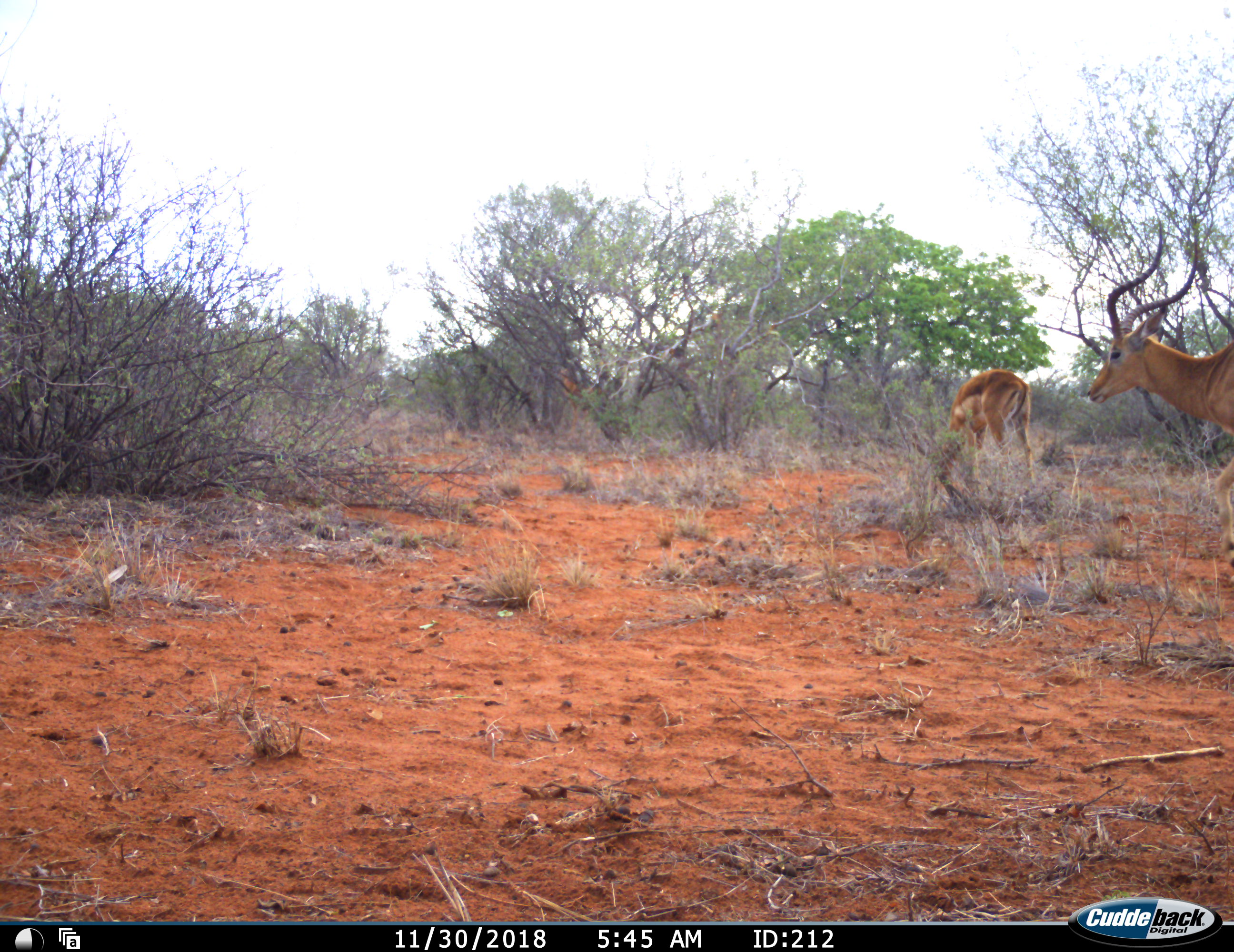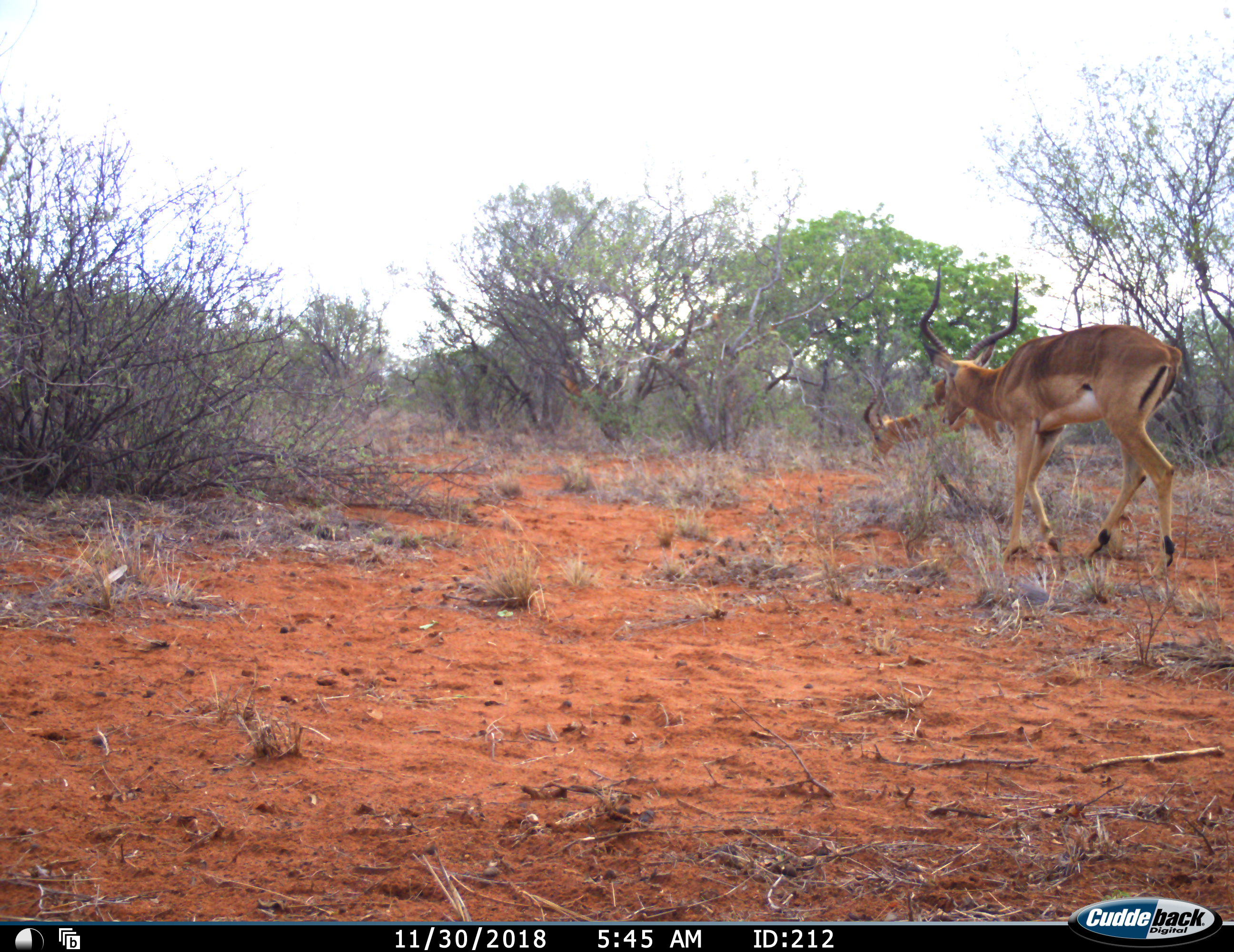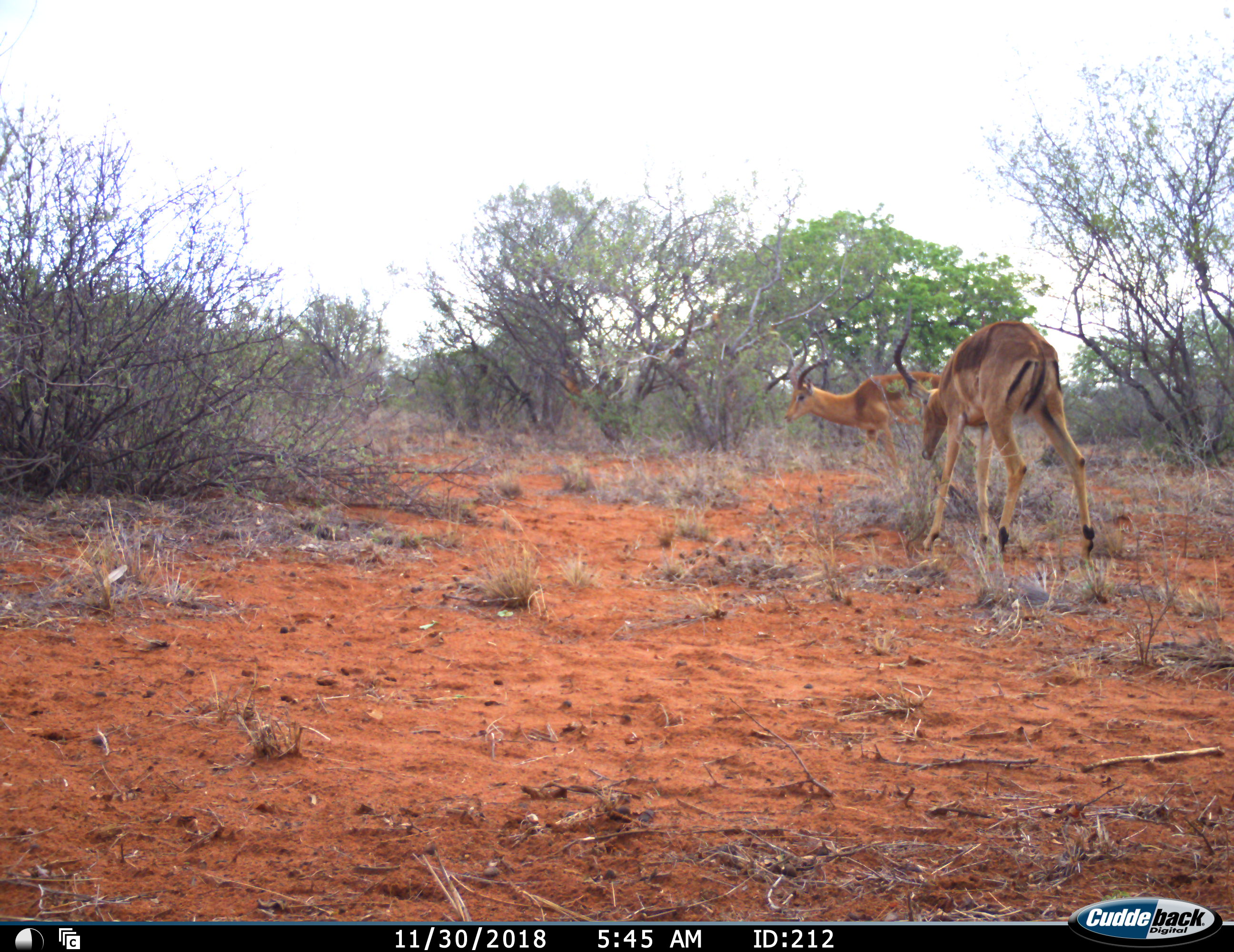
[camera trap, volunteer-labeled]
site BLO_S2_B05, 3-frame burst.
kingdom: Animalia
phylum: Chordata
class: Mammalia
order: Artiodactyla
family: Bovidae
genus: Aepyceros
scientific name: Aepyceros melampus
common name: impala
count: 2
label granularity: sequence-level